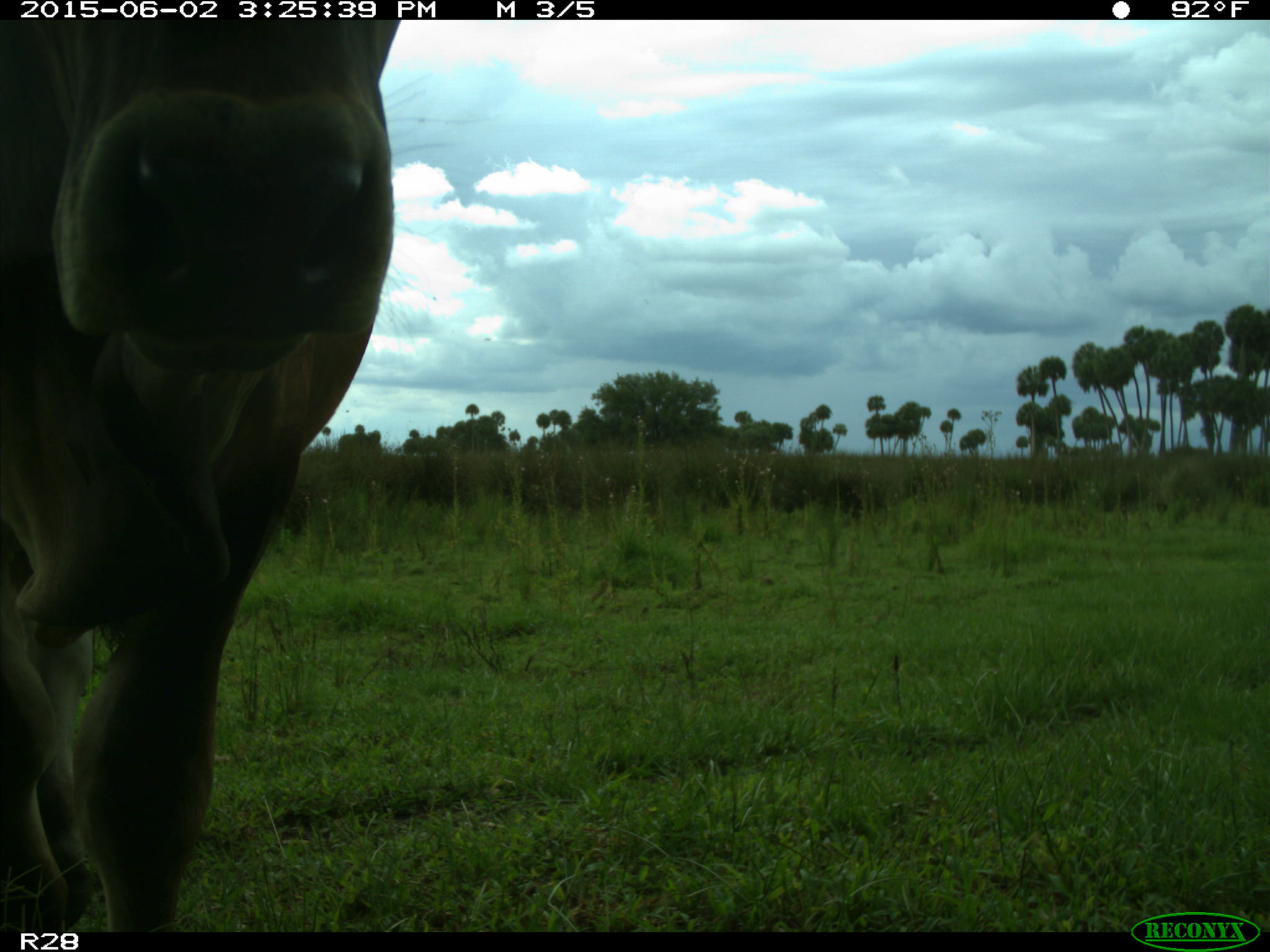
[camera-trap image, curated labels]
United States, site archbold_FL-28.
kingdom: Animalia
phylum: Chordata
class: Mammalia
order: Artiodactyla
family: Bovidae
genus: Bos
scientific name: Bos taurus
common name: domestic cow